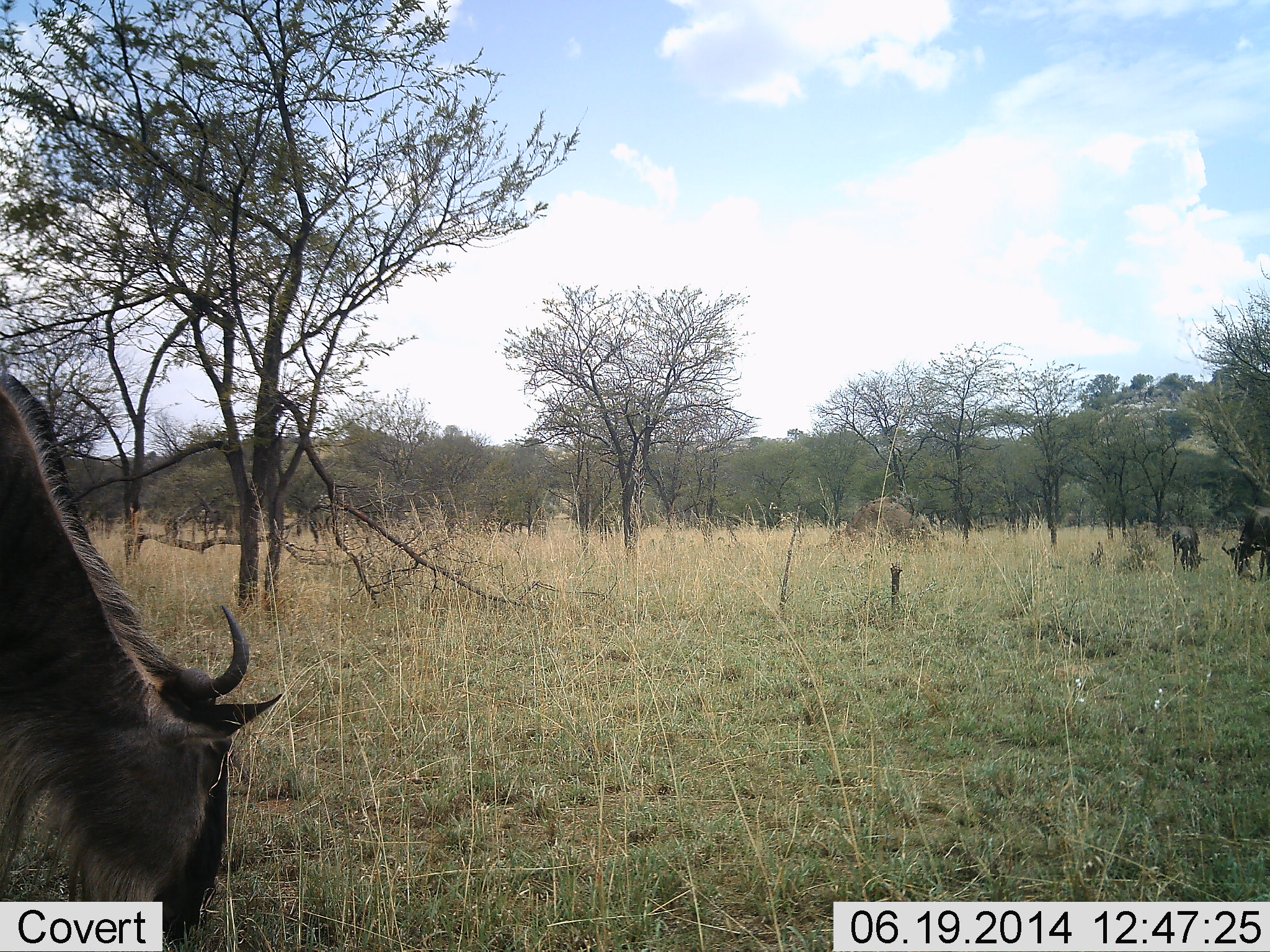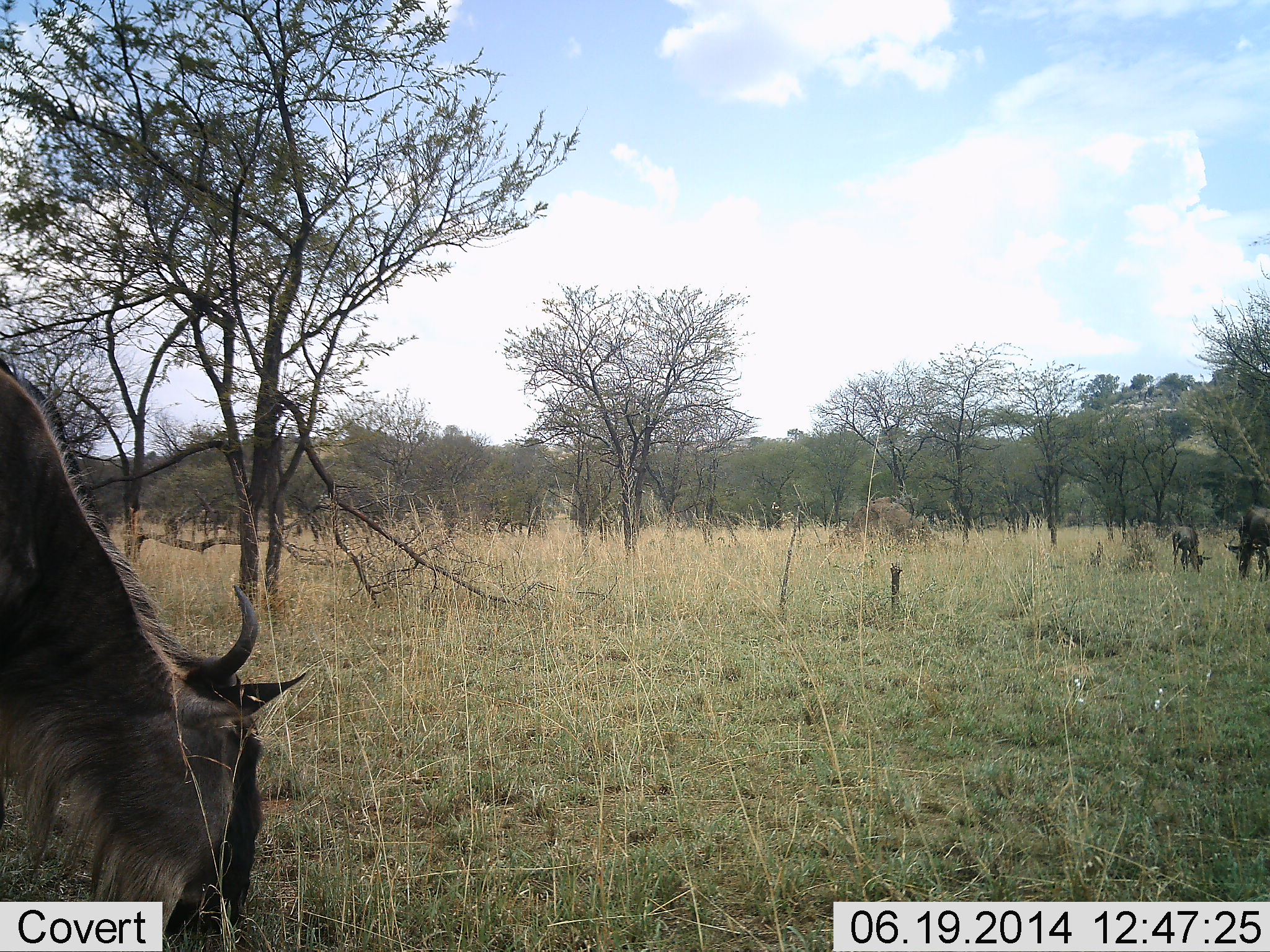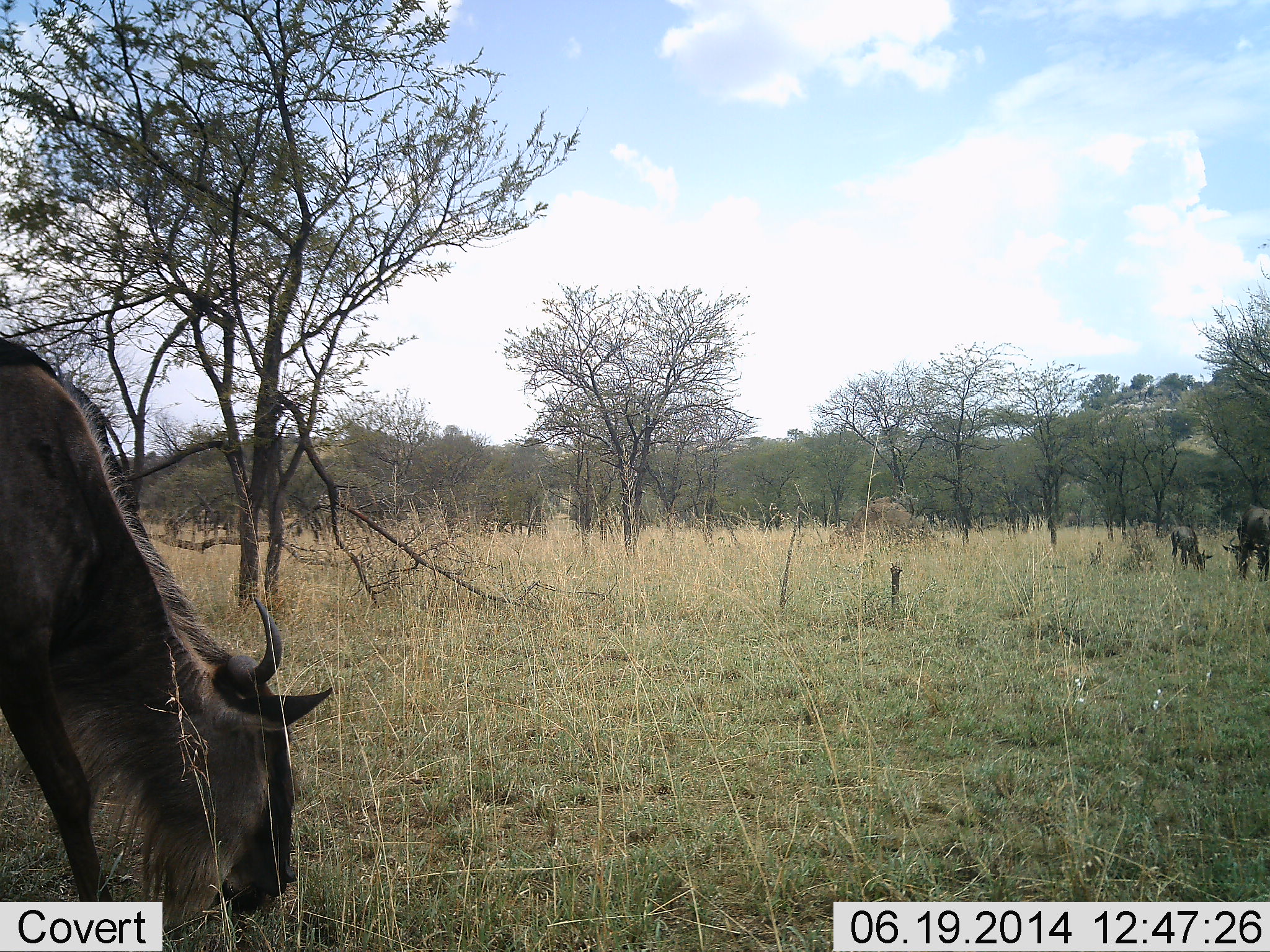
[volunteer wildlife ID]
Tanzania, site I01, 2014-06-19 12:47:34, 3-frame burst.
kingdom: Animalia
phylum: Chordata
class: Mammalia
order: Artiodactyla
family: Bovidae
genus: Connochaetes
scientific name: Connochaetes taurinus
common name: blue wildebeest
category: wildebeest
Wildebeest (blue wildebeest) (Connochaetes taurinus), count 3. Behavior (volunteer vote fractions): standing 40%, resting 0%, moving 0%, interacting 10%. Young present (vote fraction): 60%. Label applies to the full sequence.